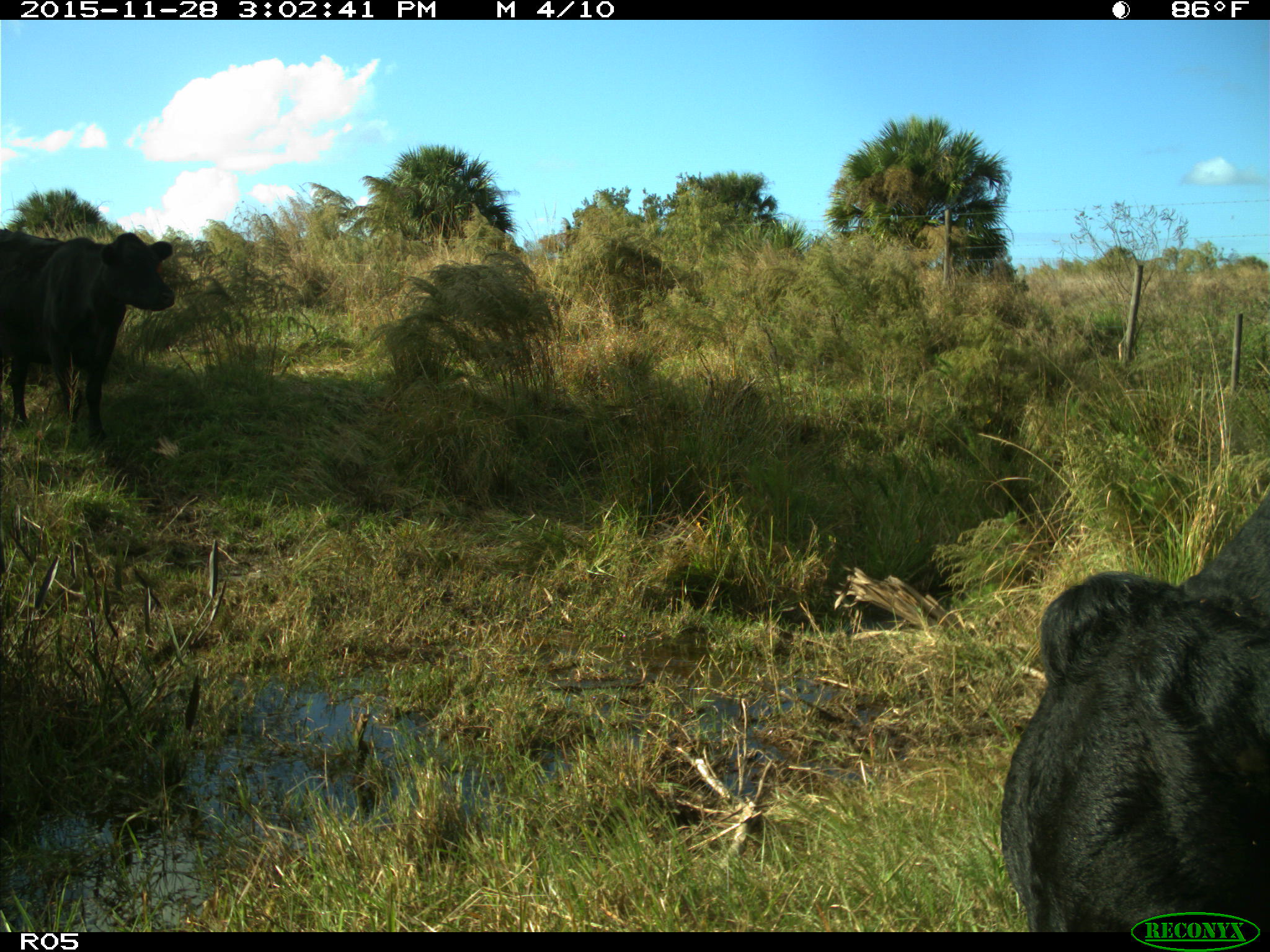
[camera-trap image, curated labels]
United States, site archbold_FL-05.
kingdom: Animalia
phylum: Chordata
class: Mammalia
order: Artiodactyla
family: Bovidae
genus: Bos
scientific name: Bos taurus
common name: domestic cow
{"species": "Bos taurus (domestic cow)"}